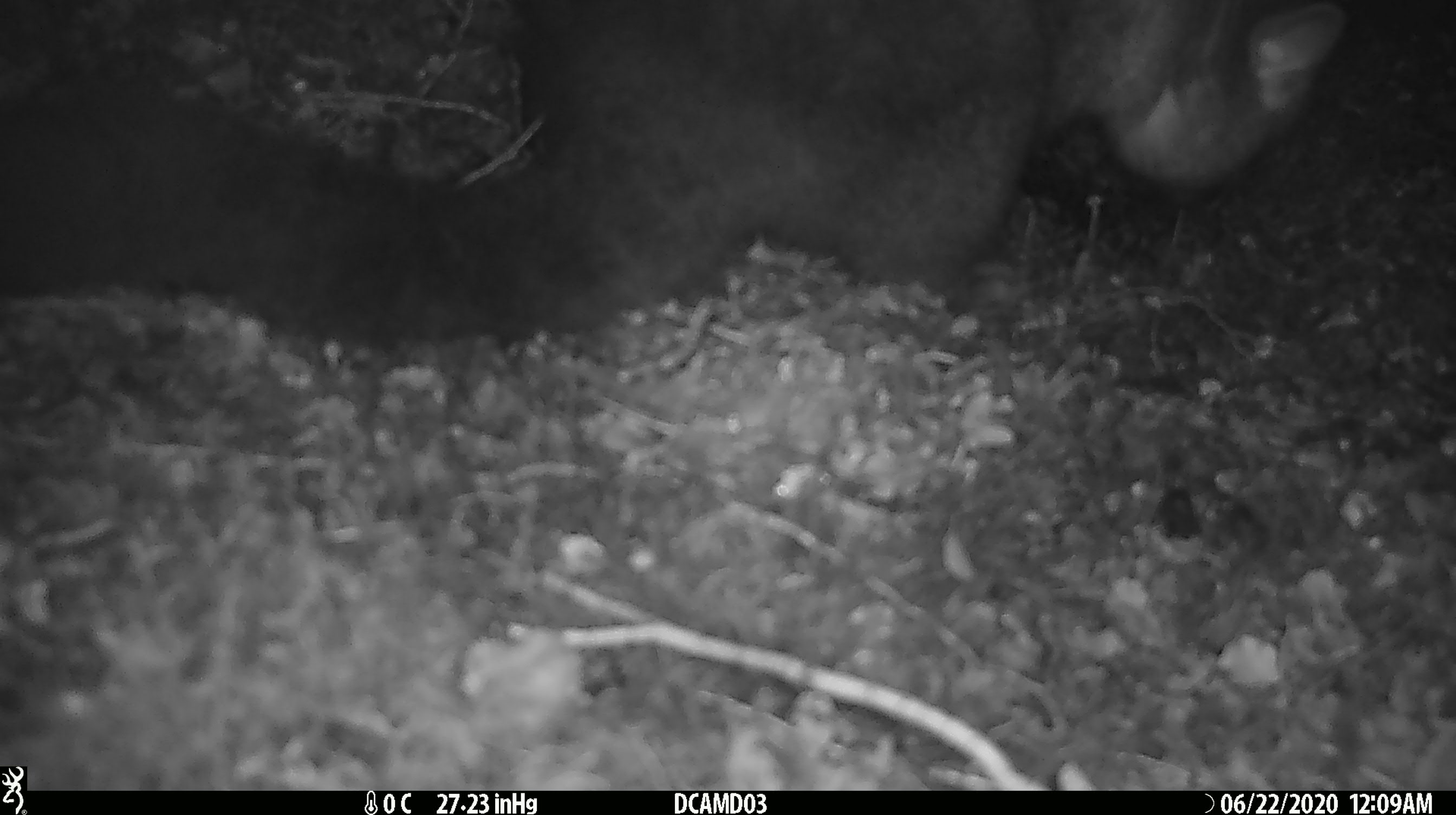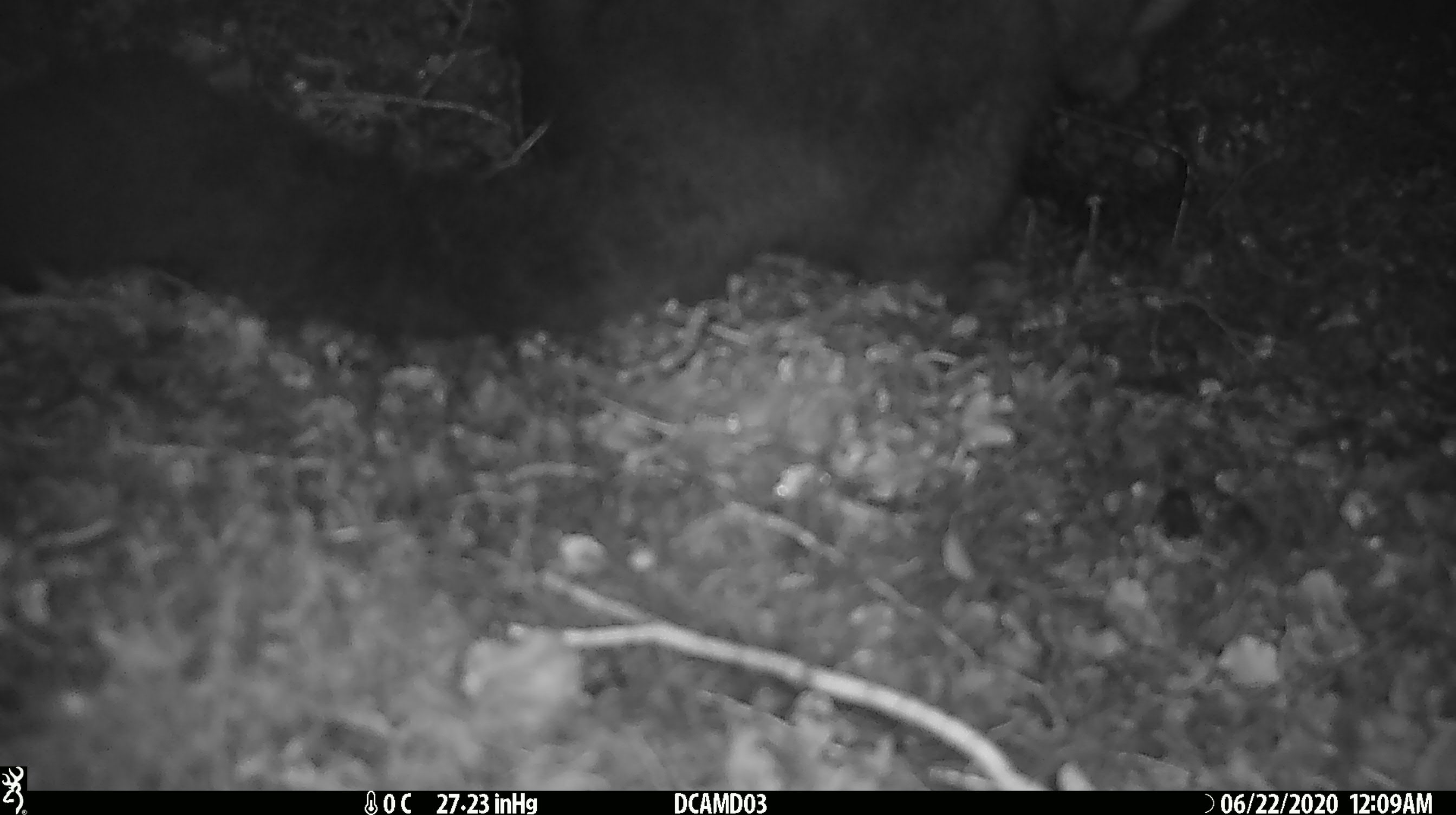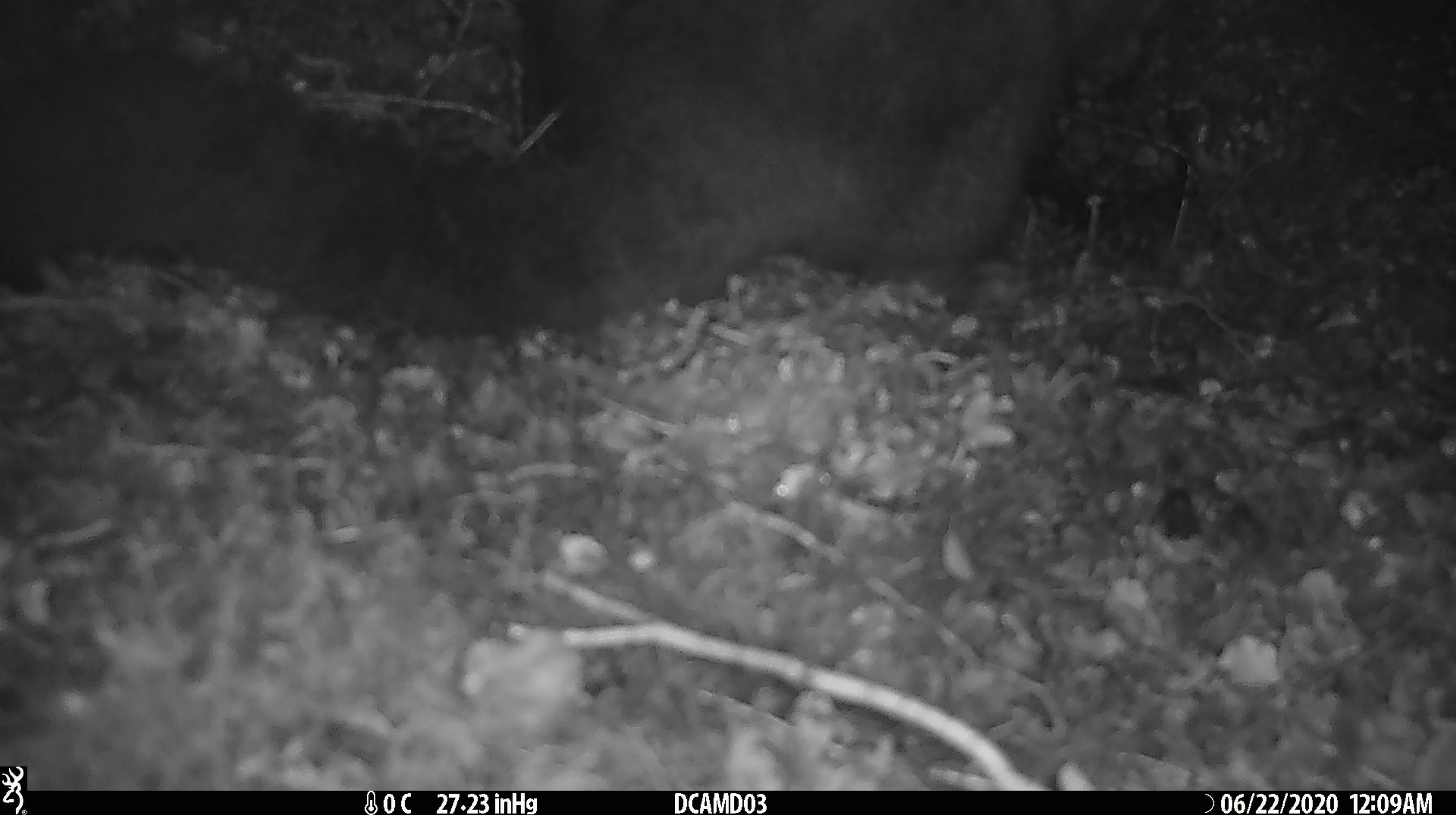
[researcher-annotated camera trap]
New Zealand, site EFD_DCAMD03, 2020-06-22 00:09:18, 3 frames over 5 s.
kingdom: Animalia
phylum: Chordata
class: Mammalia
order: Diprotodontia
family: Phalangeridae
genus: Trichosurus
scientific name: Trichosurus vulpecula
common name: common brushtail possum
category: possum